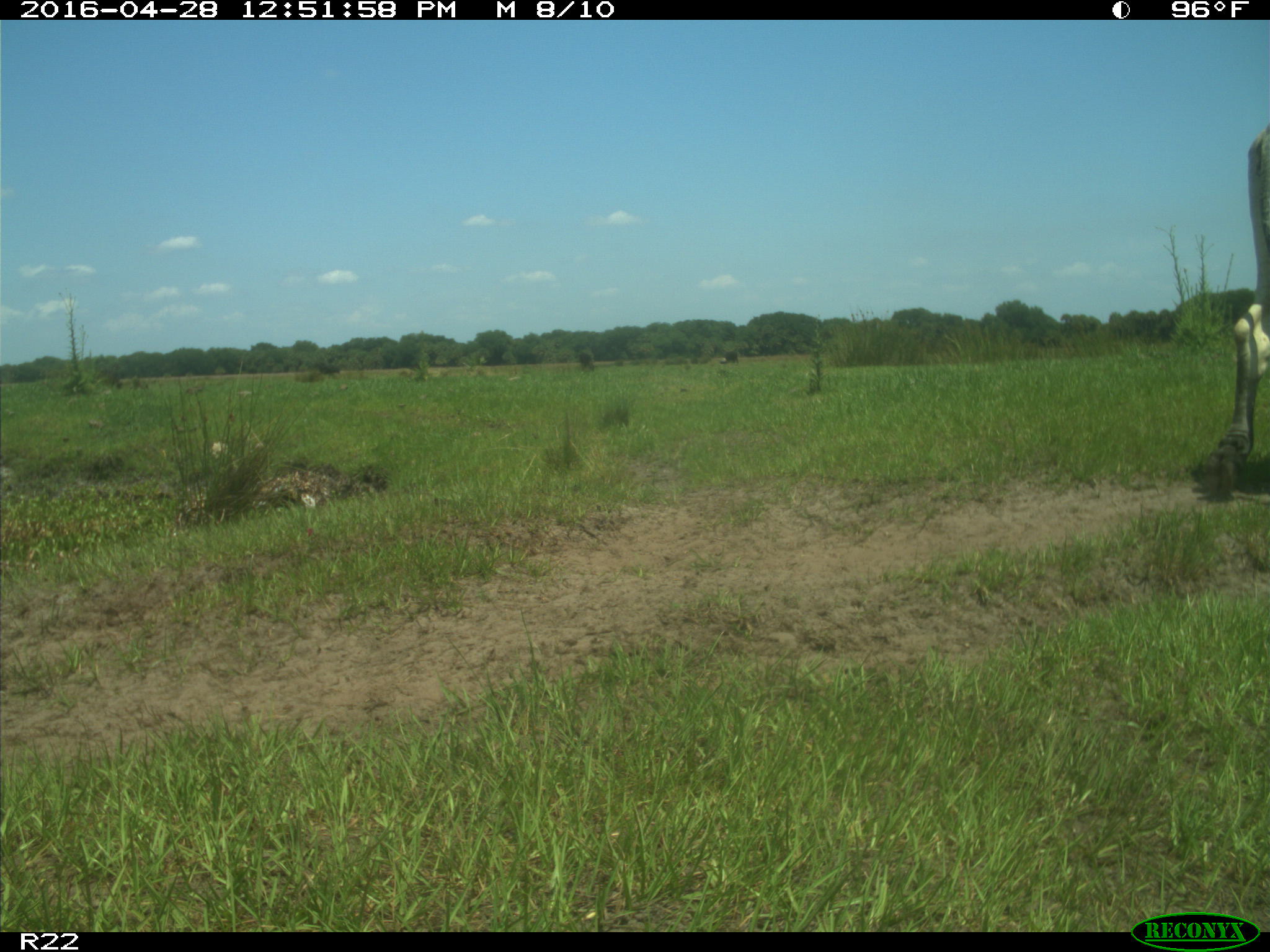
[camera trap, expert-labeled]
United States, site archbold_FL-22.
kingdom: Animalia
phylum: Chordata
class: Mammalia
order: Artiodactyla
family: Bovidae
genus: Bos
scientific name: Bos taurus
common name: domestic cow